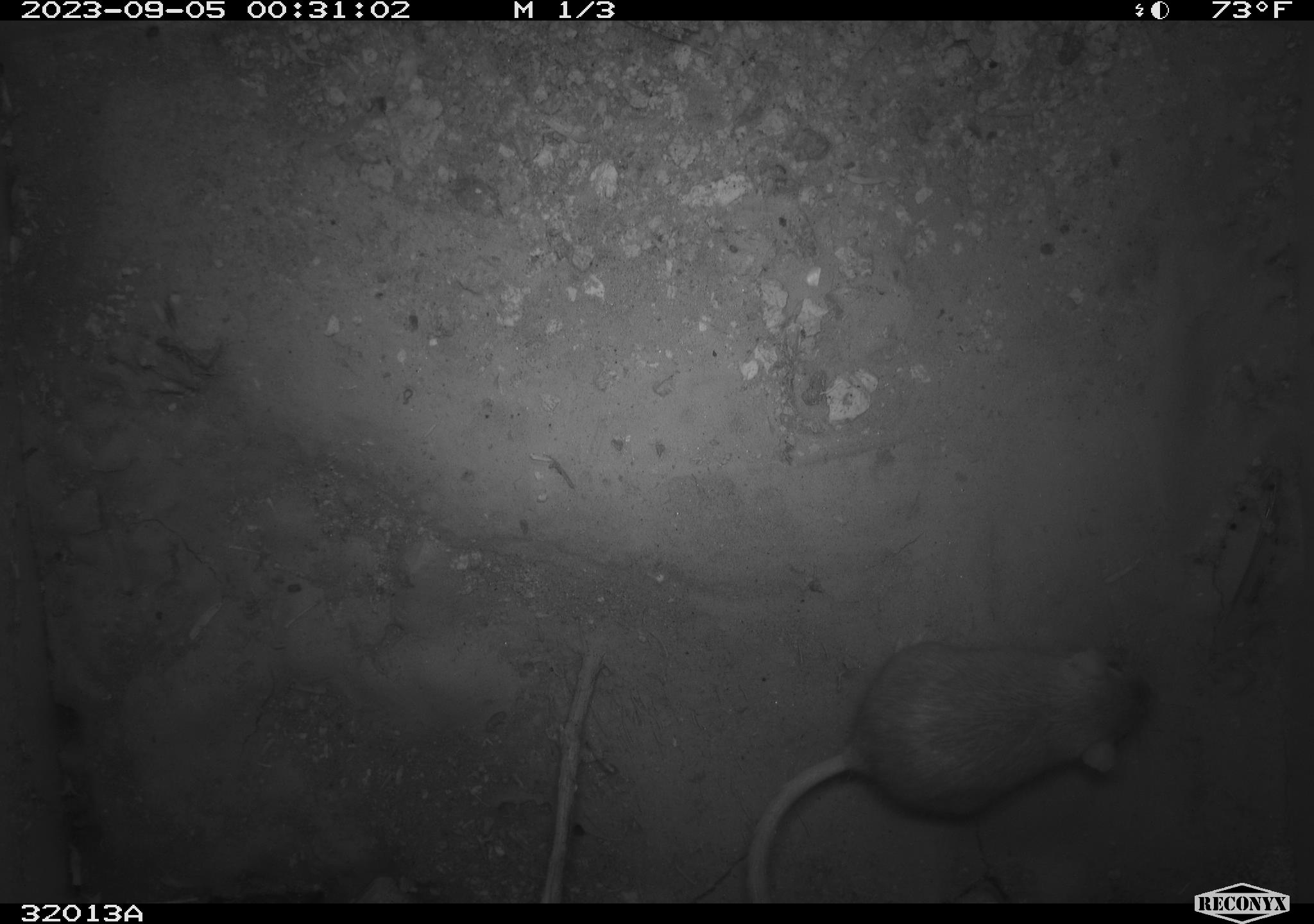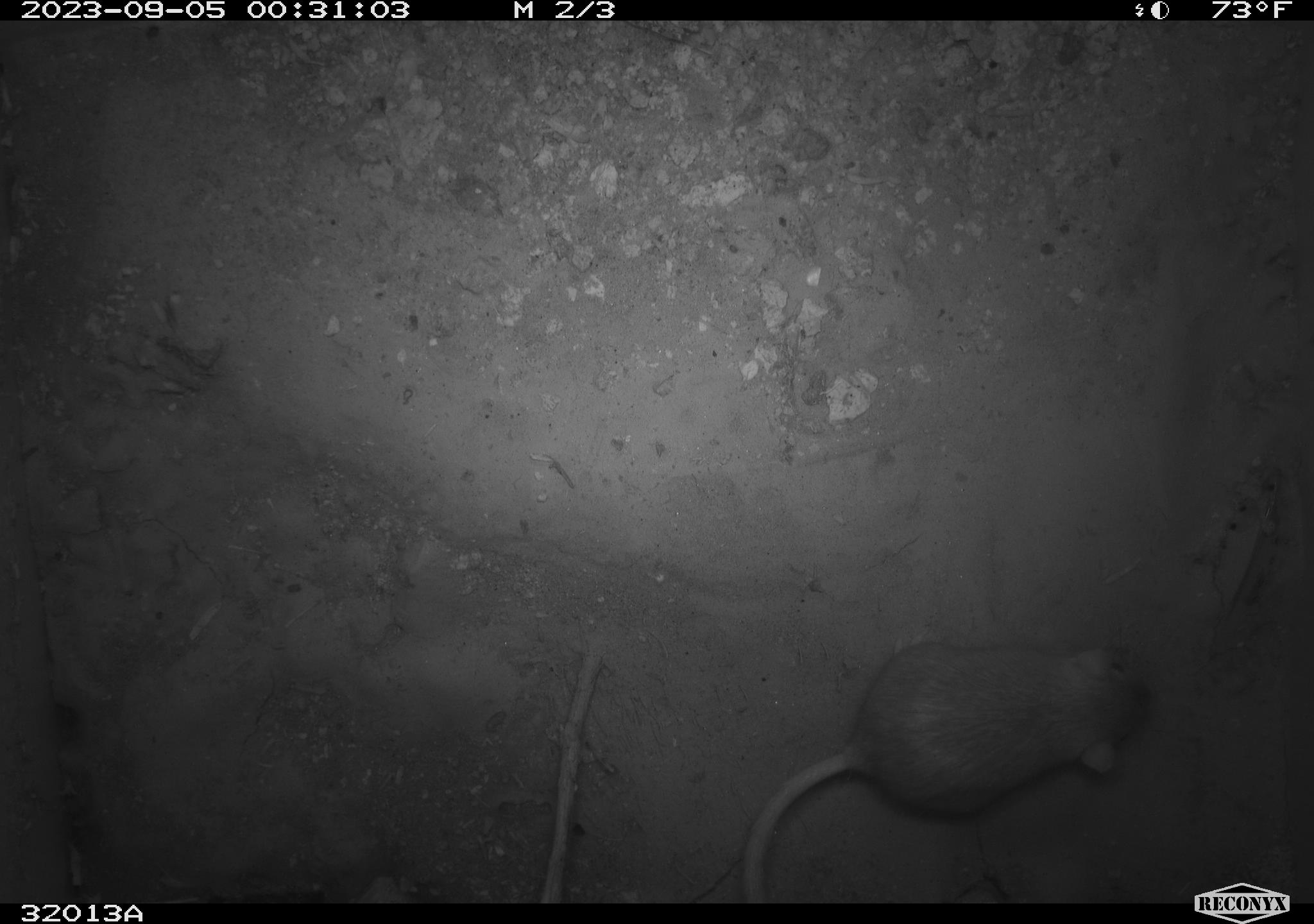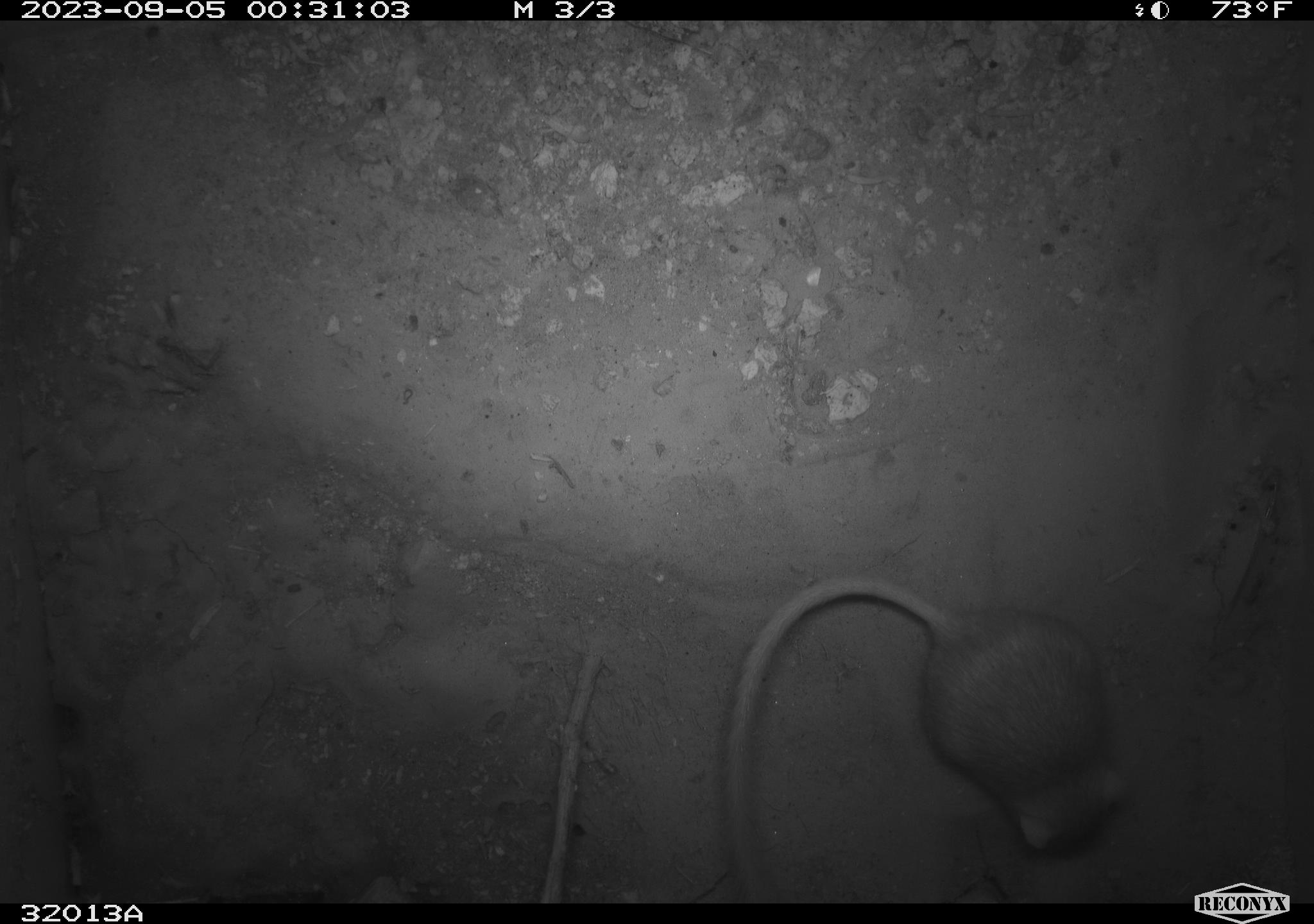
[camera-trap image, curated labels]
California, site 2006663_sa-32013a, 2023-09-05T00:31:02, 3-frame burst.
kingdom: Animalia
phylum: Chordata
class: Mammalia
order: Rodentia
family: Heteromyidae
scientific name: Heteromyidae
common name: kangaroo rats and pocket mice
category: heteromyidae family